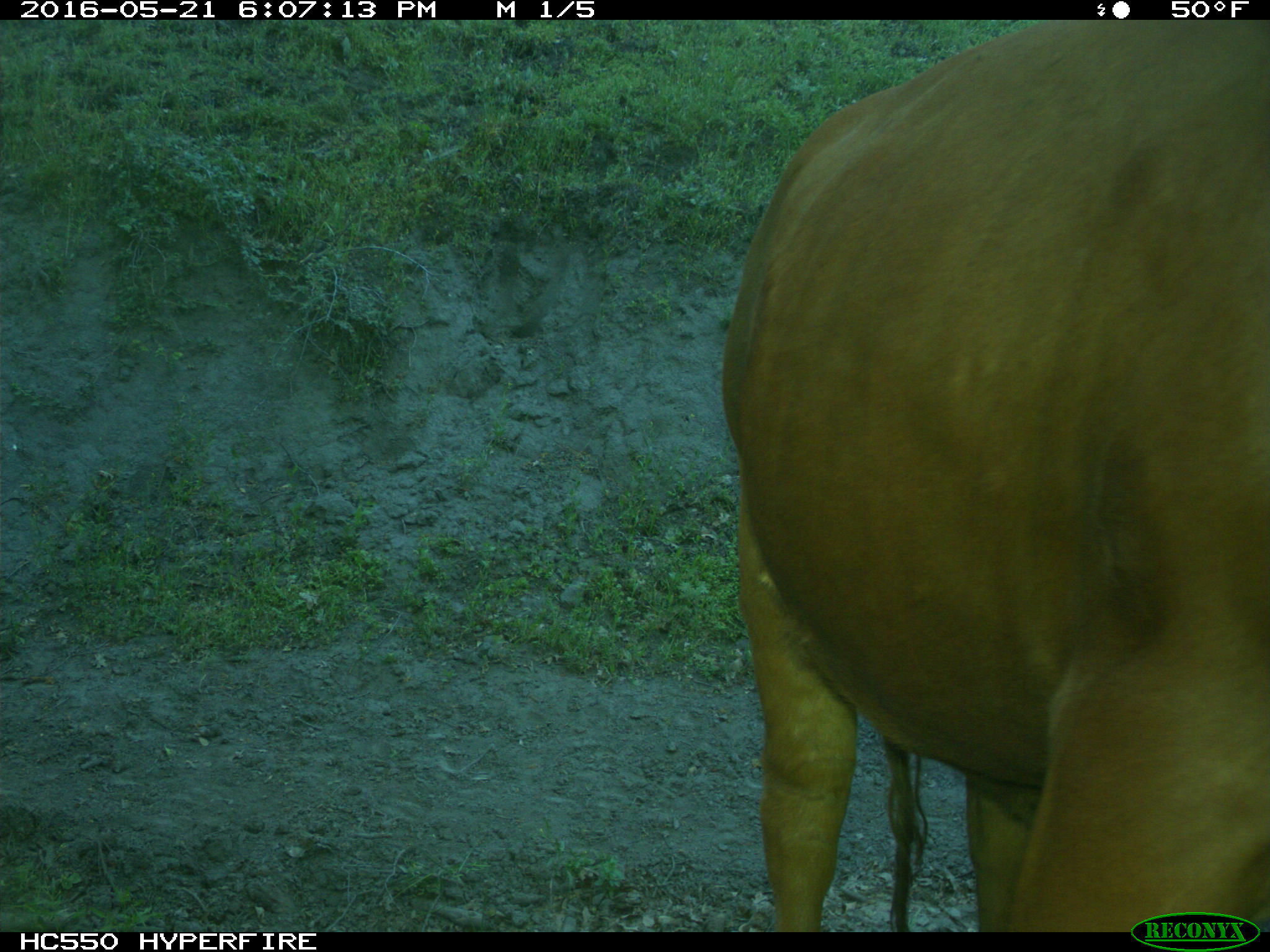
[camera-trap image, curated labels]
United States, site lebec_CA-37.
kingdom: Animalia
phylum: Chordata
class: Mammalia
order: Artiodactyla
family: Bovidae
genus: Bos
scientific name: Bos taurus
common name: domestic cow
Bos taurus (domestic cow).